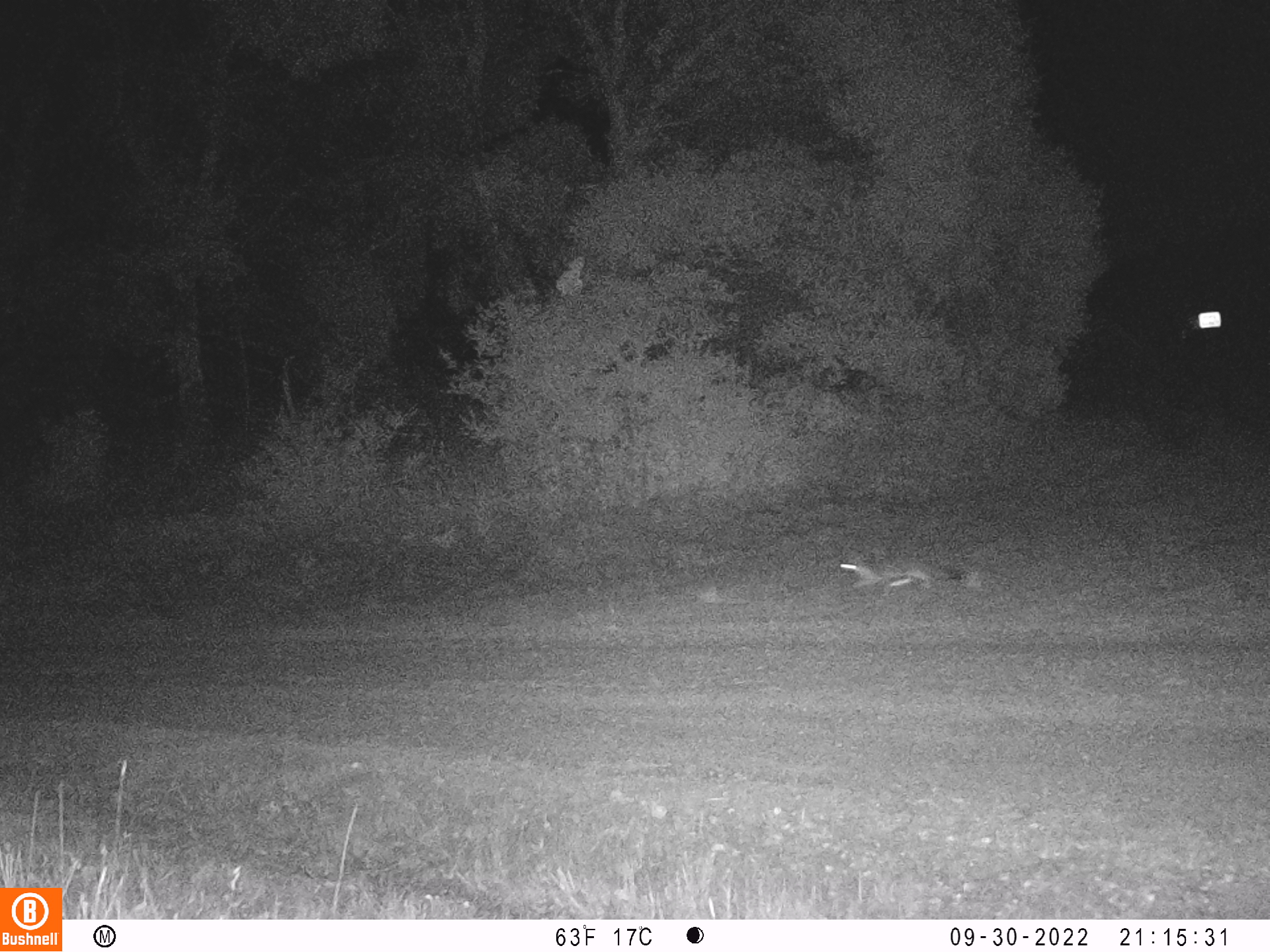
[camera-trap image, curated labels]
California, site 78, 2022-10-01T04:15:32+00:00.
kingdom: Animalia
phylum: Chordata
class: Mammalia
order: Carnivora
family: Canidae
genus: Urocyon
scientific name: Urocyon cinereoargenteus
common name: gray fox